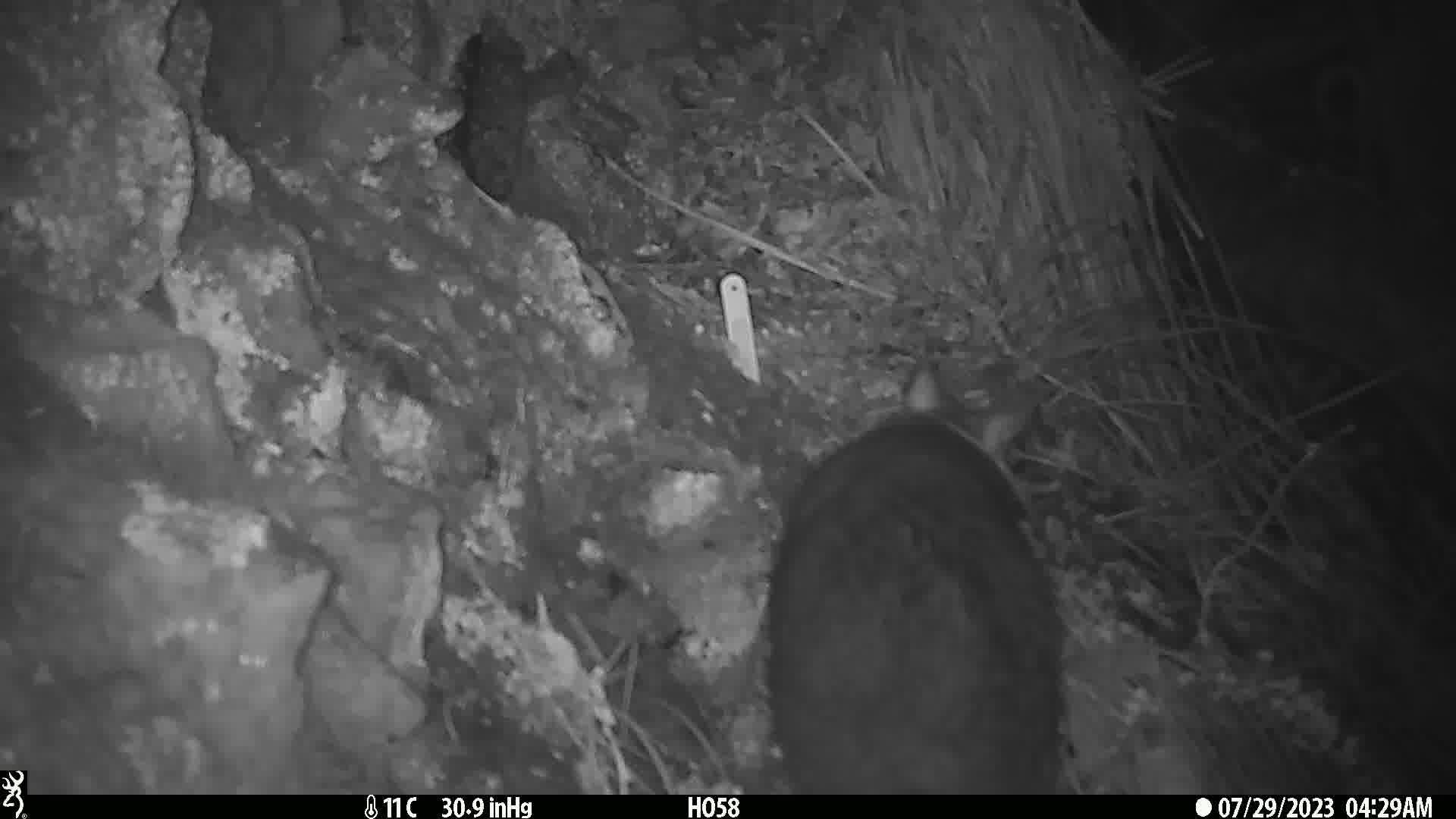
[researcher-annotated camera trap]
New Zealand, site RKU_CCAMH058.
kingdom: Animalia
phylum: Chordata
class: Mammalia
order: Diprotodontia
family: Phalangeridae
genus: Trichosurus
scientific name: Trichosurus vulpecula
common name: common brushtail possum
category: possum